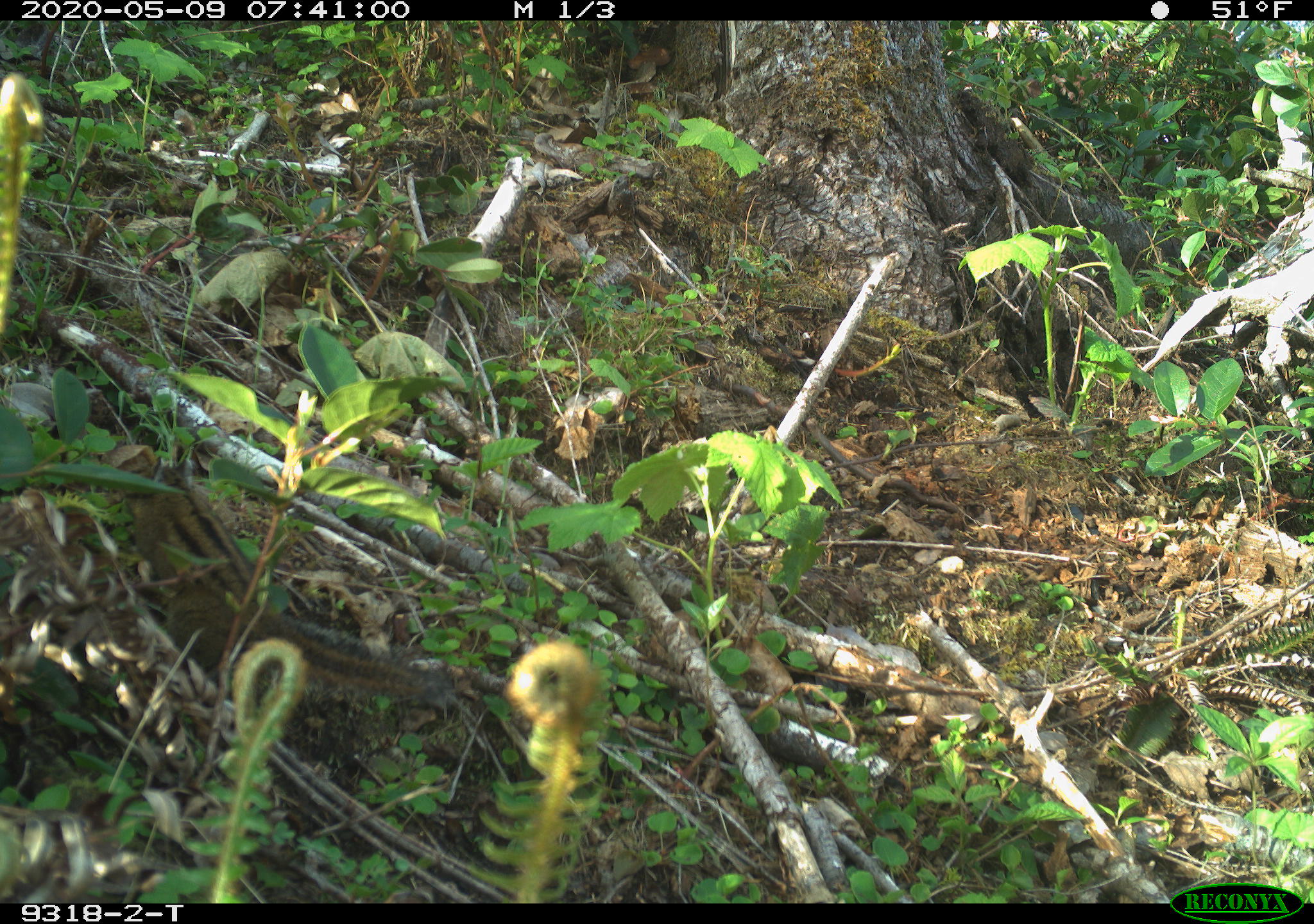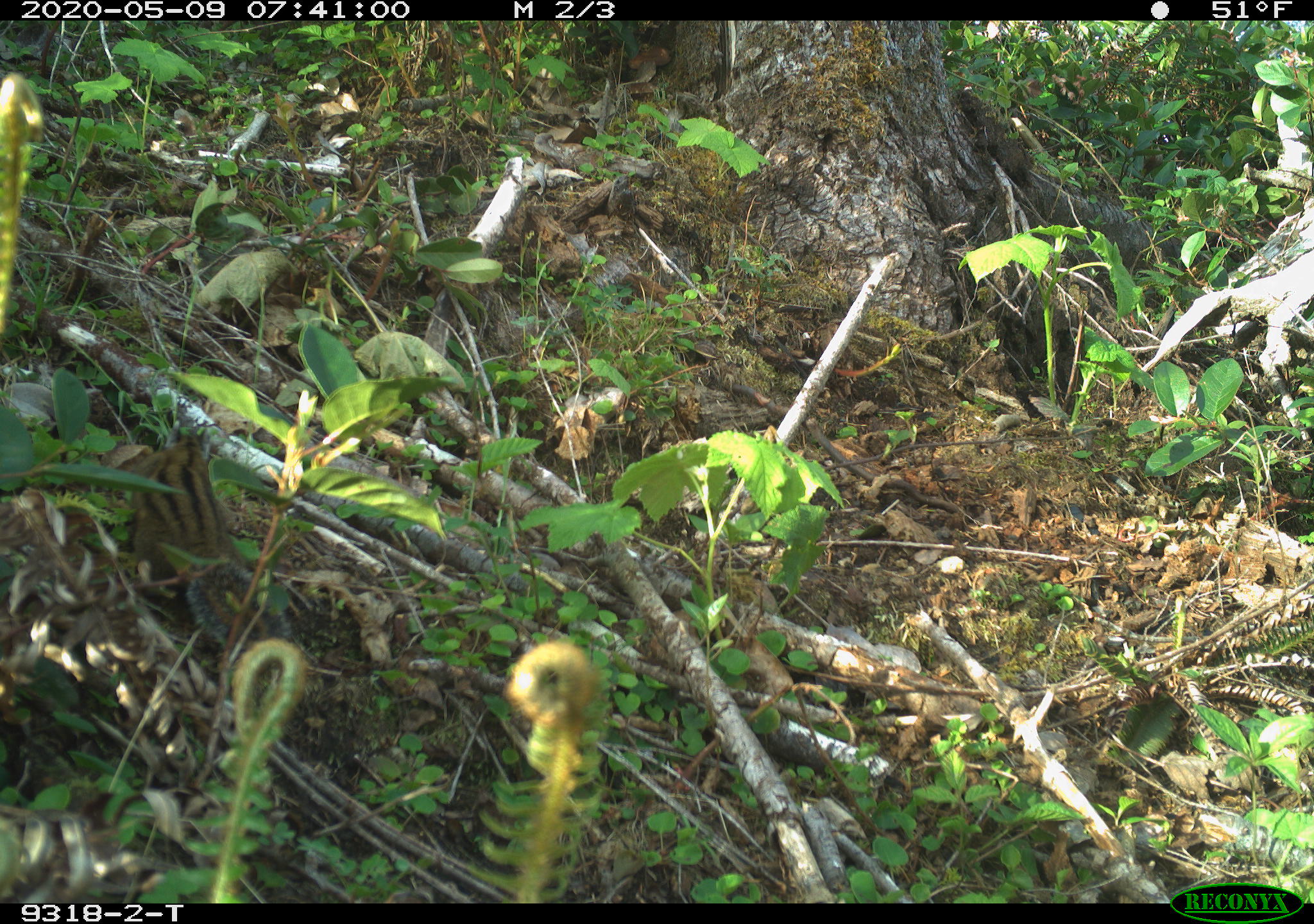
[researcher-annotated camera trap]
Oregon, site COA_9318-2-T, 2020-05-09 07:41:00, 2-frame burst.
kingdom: Animalia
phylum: Chordata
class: Mammalia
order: Rodentia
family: Sciuridae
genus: Neotamias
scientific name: Neotamias townsendii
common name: townsend's chipmunk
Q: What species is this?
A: Townsend's chipmunk (Neotamias townsendii).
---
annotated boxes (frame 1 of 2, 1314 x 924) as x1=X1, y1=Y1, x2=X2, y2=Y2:
townsend's chipmunk: x1=90, y1=430, x2=455, y2=705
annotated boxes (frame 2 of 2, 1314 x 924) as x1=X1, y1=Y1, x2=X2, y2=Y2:
townsend's chipmunk: x1=125, y1=410, x2=295, y2=653